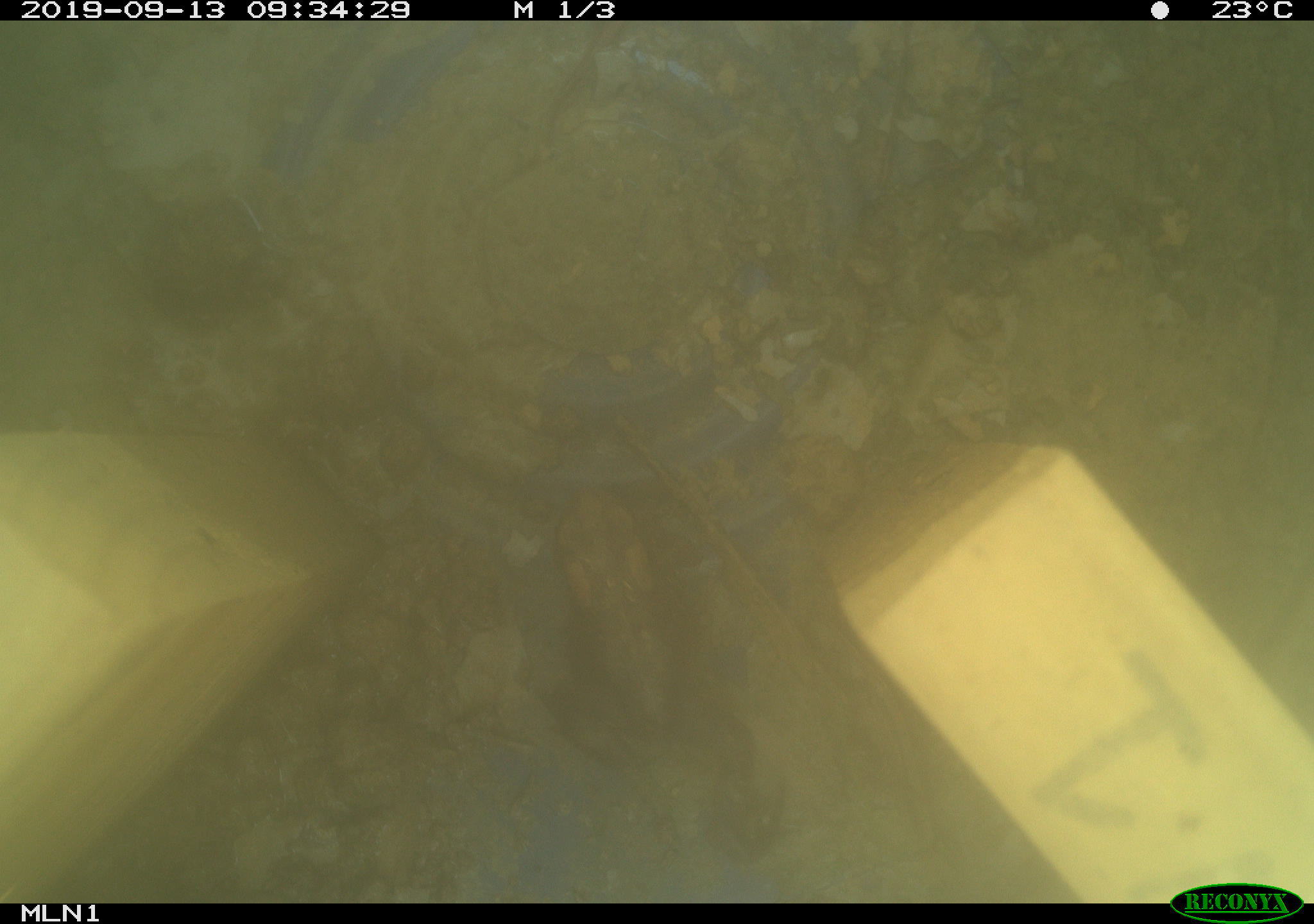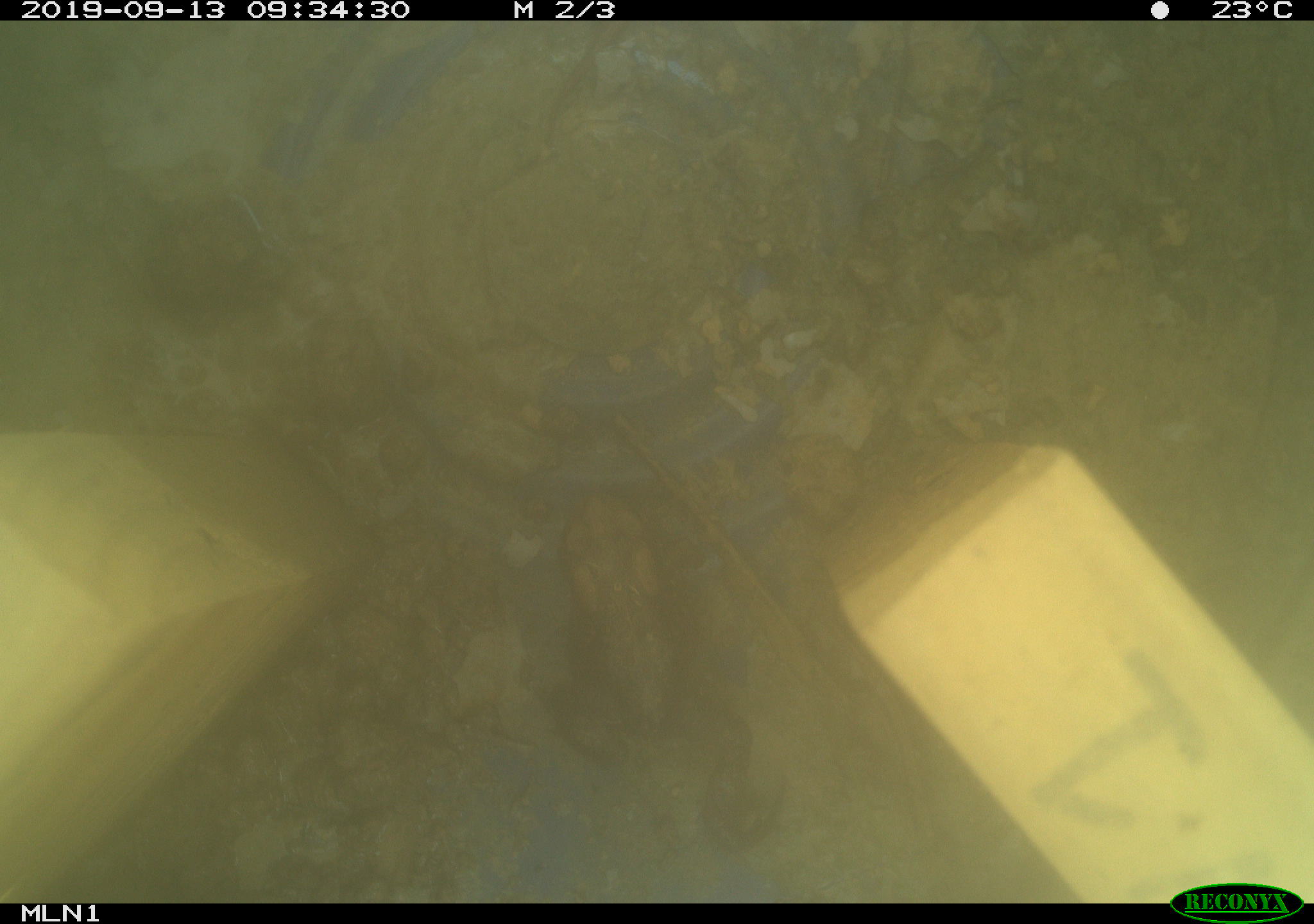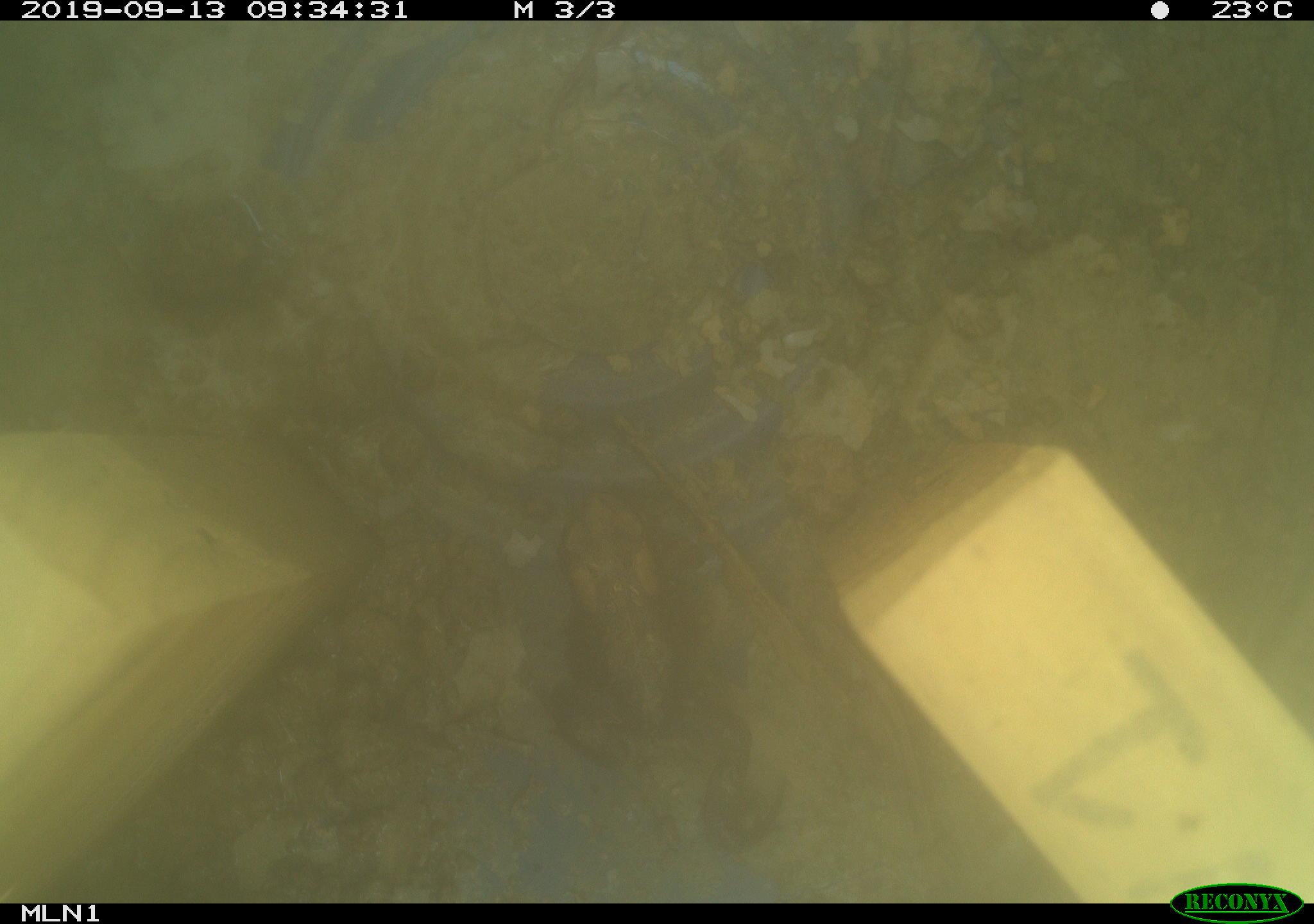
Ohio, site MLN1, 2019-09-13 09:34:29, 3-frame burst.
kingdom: Animalia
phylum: Chordata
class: Amphibia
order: Anura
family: Bufonidae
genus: Anaxyrus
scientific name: Anaxyrus americanus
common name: american toad